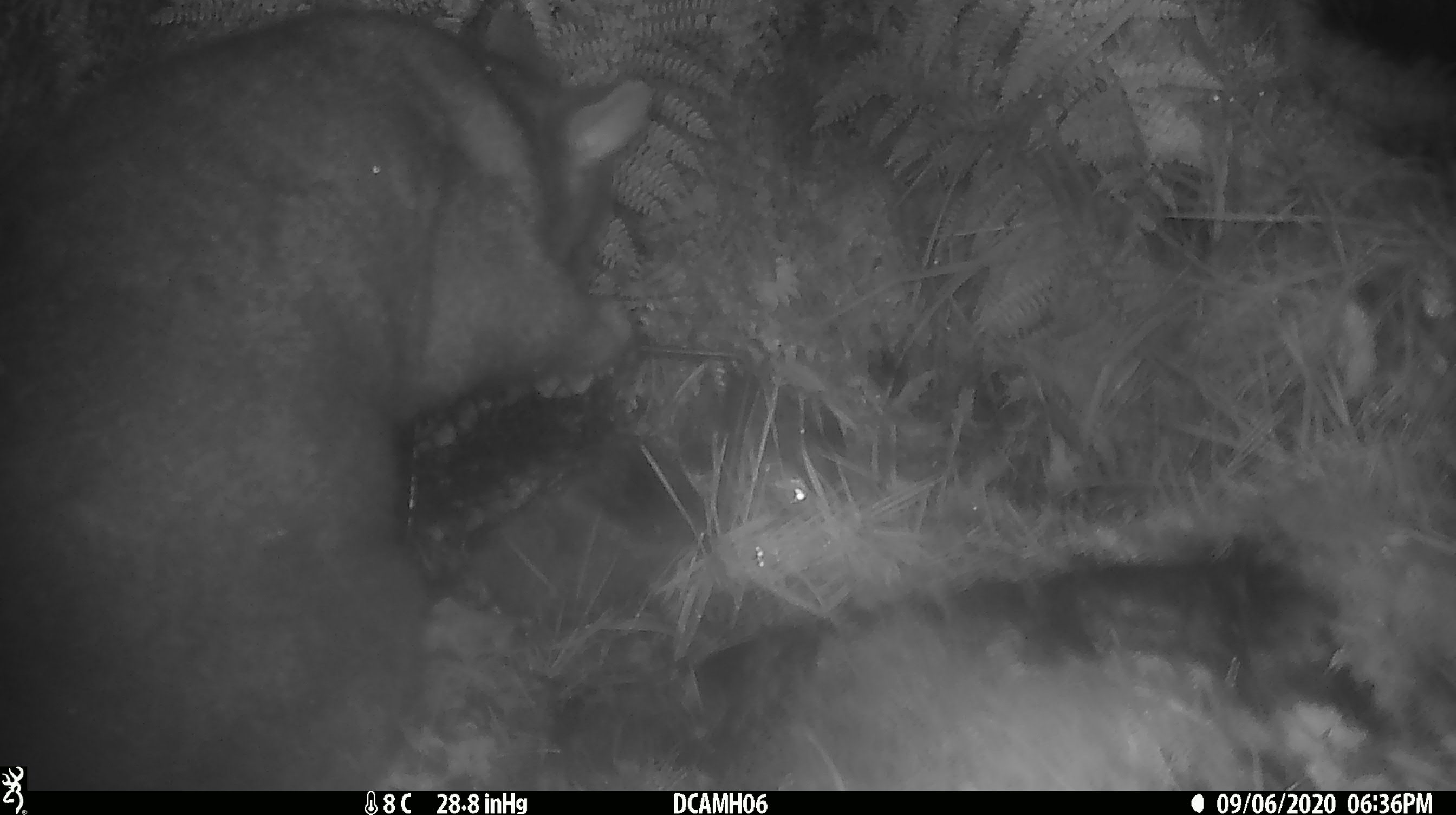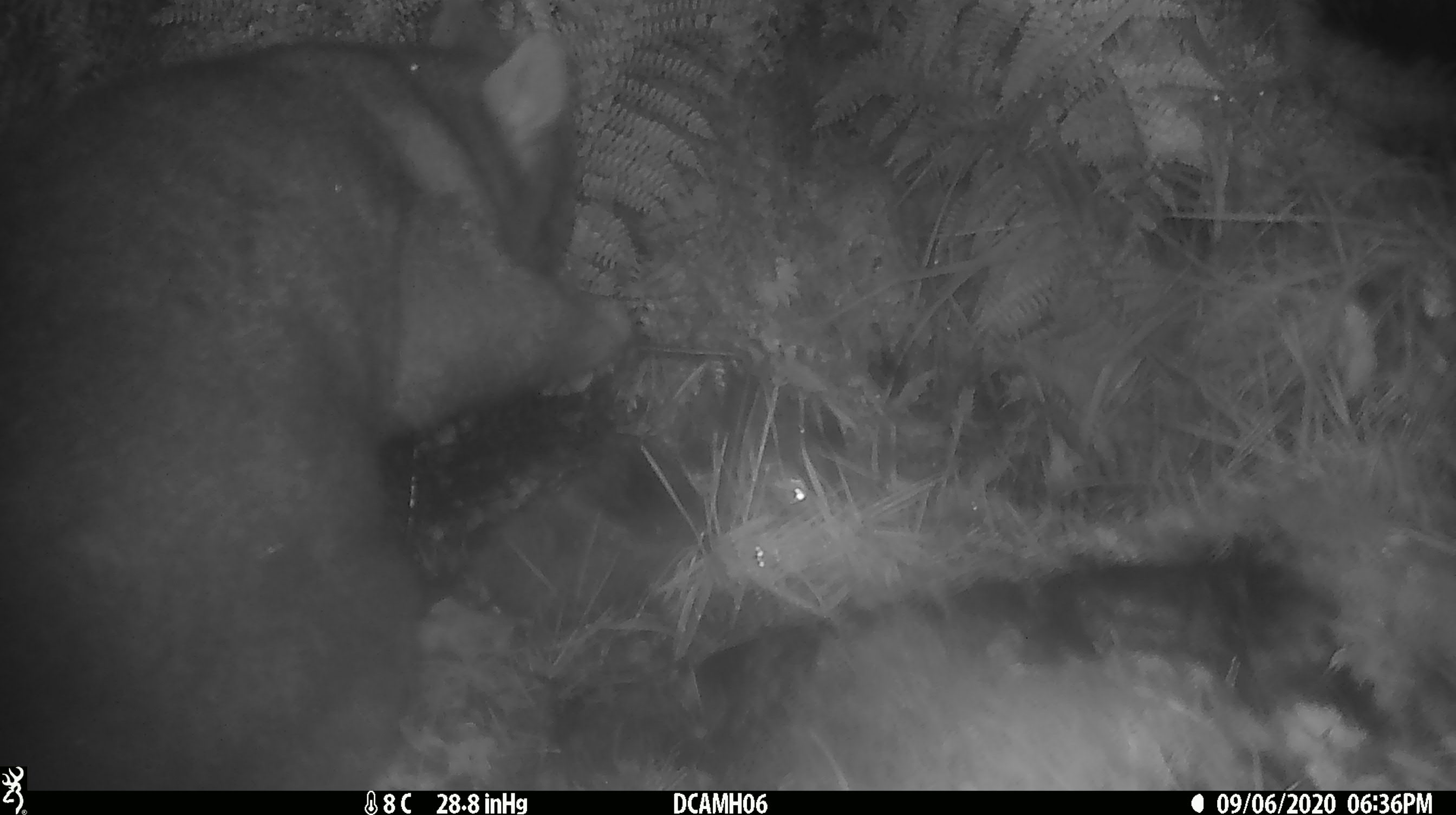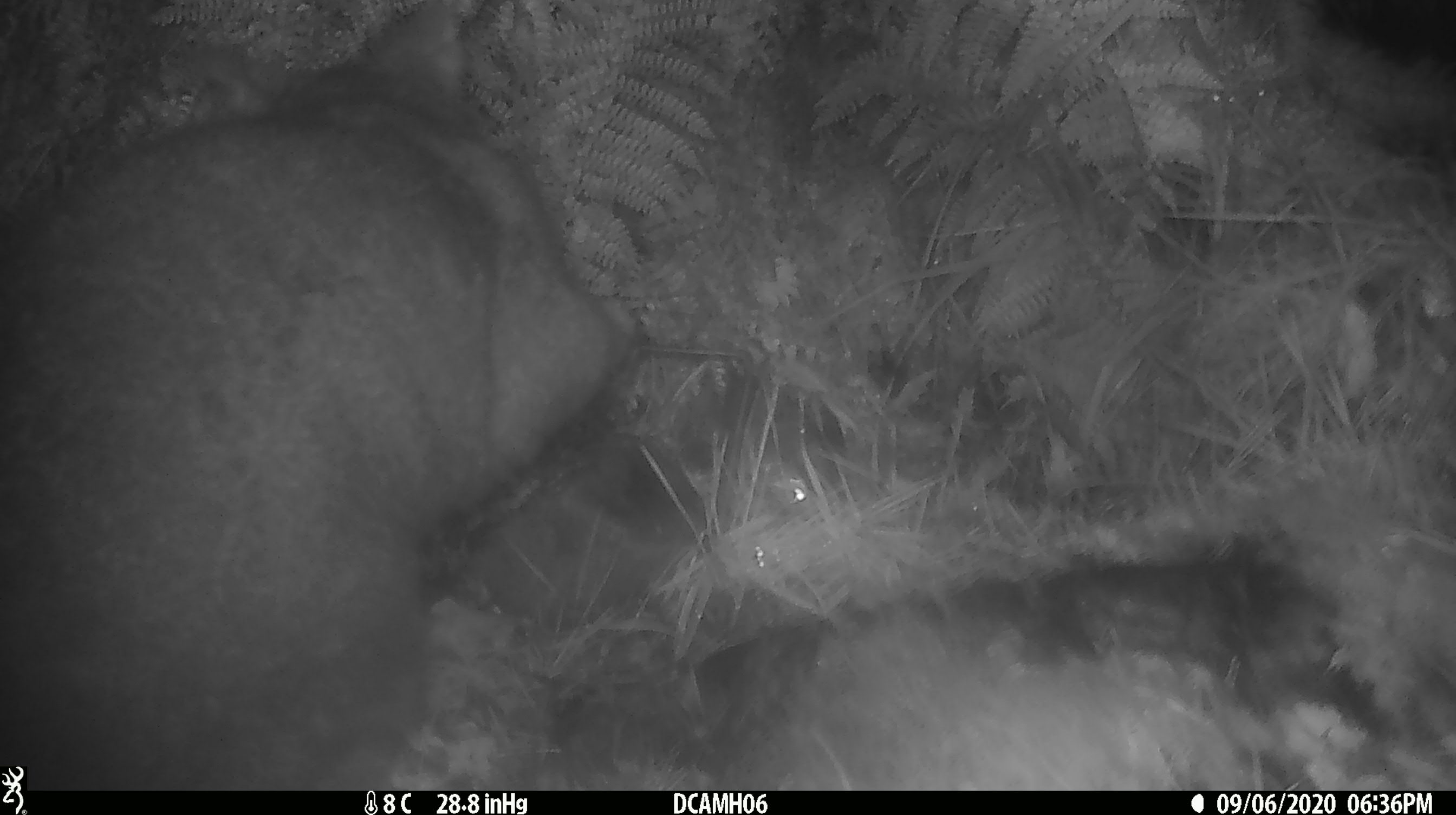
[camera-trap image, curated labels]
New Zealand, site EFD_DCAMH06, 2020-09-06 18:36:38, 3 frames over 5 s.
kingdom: Animalia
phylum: Chordata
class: Mammalia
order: Diprotodontia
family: Phalangeridae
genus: Trichosurus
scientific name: Trichosurus vulpecula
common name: common brushtail possum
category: possum